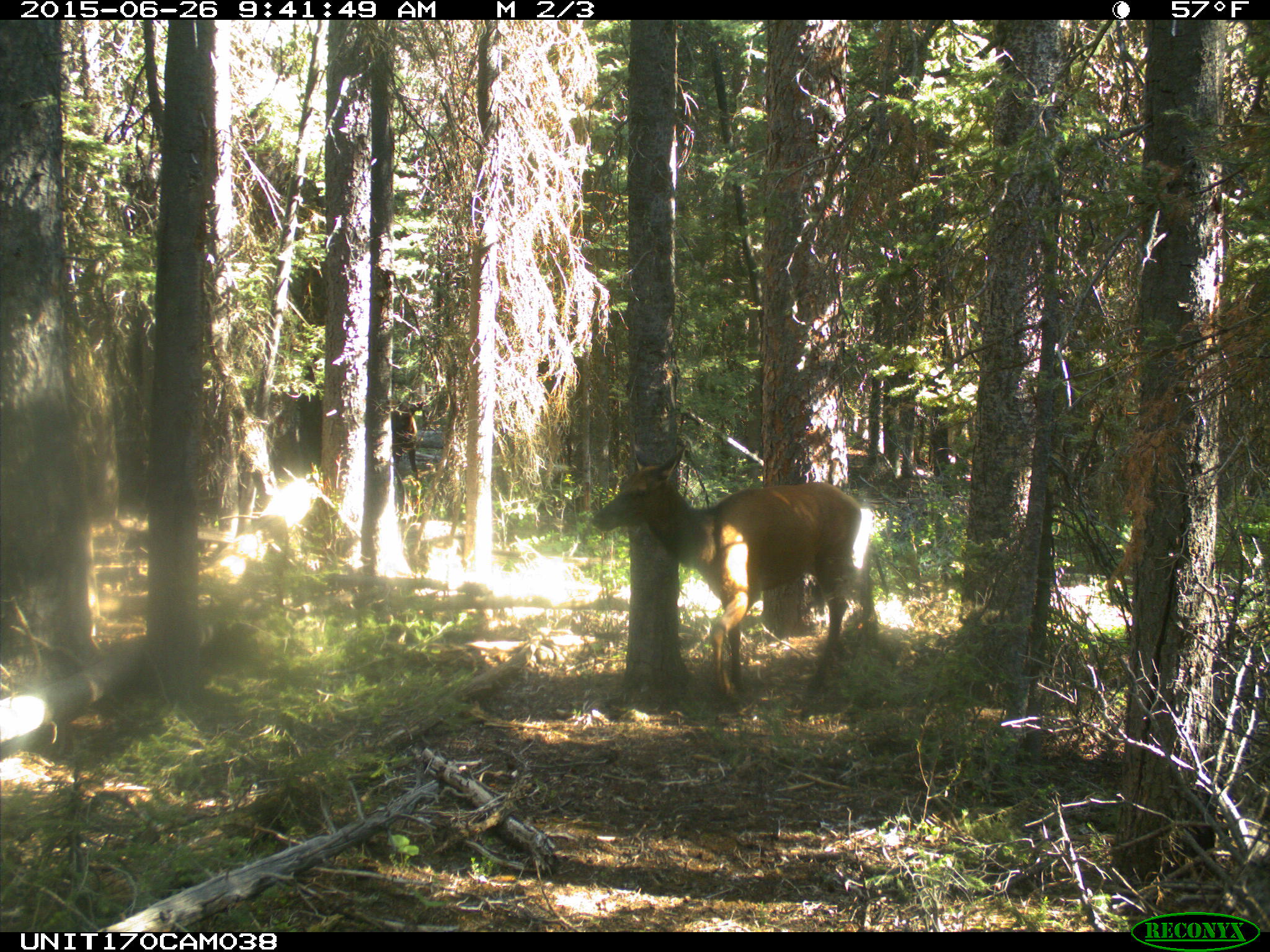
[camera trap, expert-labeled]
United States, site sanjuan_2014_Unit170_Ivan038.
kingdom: Animalia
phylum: Chordata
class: Mammalia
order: Artiodactyla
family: Cervidae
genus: Cervus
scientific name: Cervus elaphus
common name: red deer